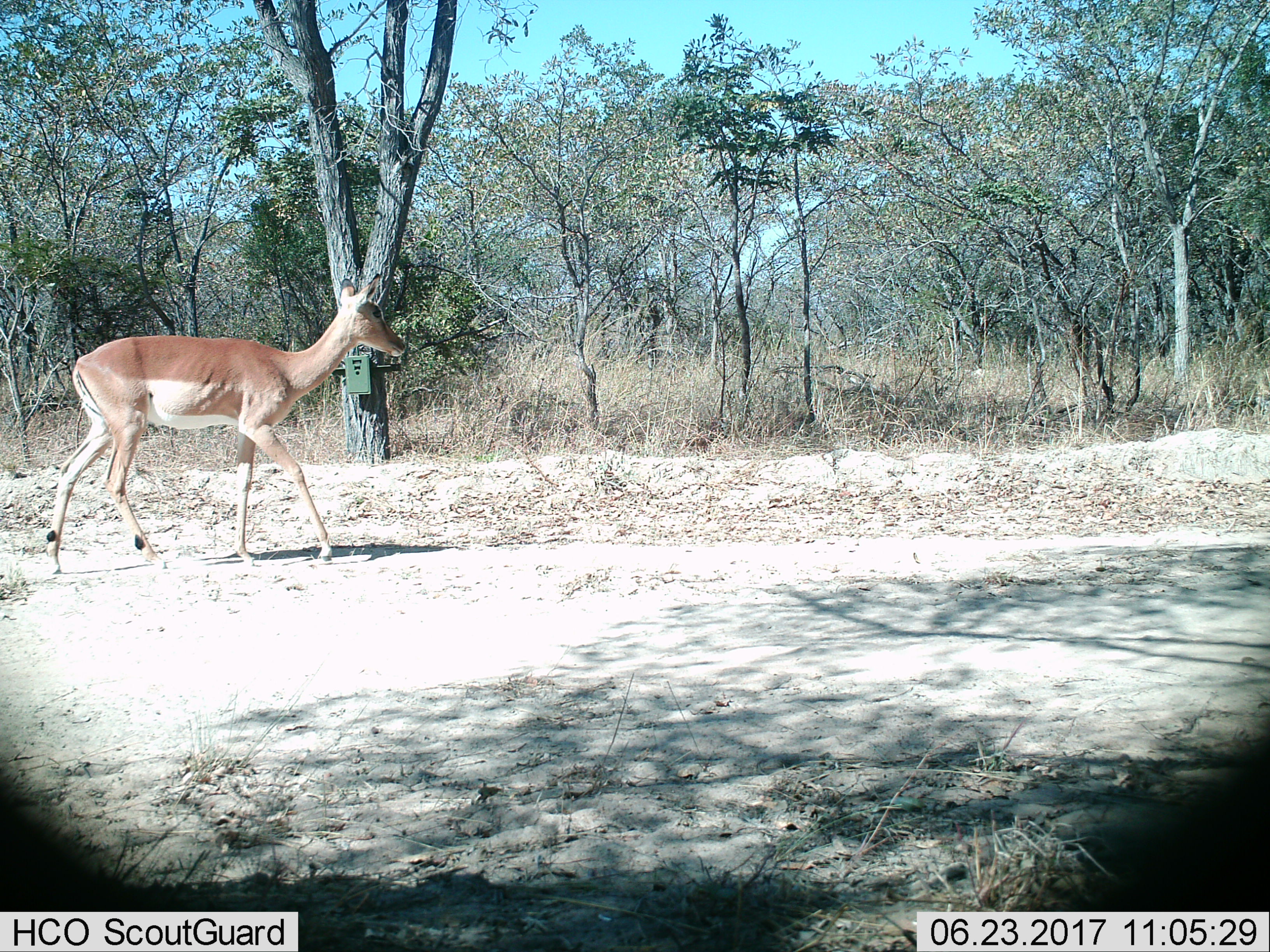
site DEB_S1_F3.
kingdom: Animalia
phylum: Chordata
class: Mammalia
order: Artiodactyla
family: Bovidae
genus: Aepyceros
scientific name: Aepyceros melampus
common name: impala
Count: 1.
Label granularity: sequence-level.